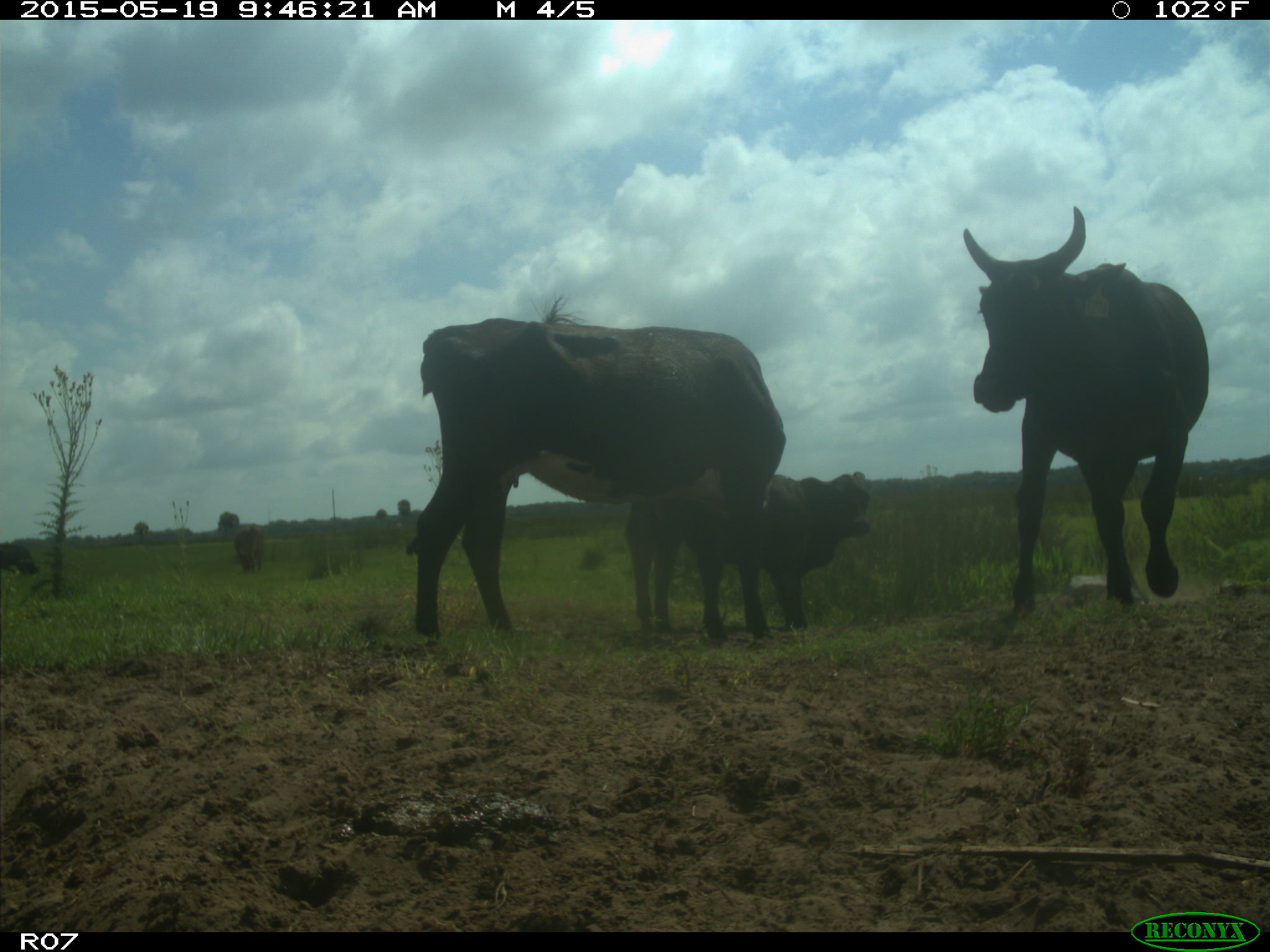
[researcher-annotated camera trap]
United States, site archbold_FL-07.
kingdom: Animalia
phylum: Chordata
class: Mammalia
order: Artiodactyla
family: Bovidae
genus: Bos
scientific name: Bos taurus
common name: domestic cow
Bos taurus (domestic cow).